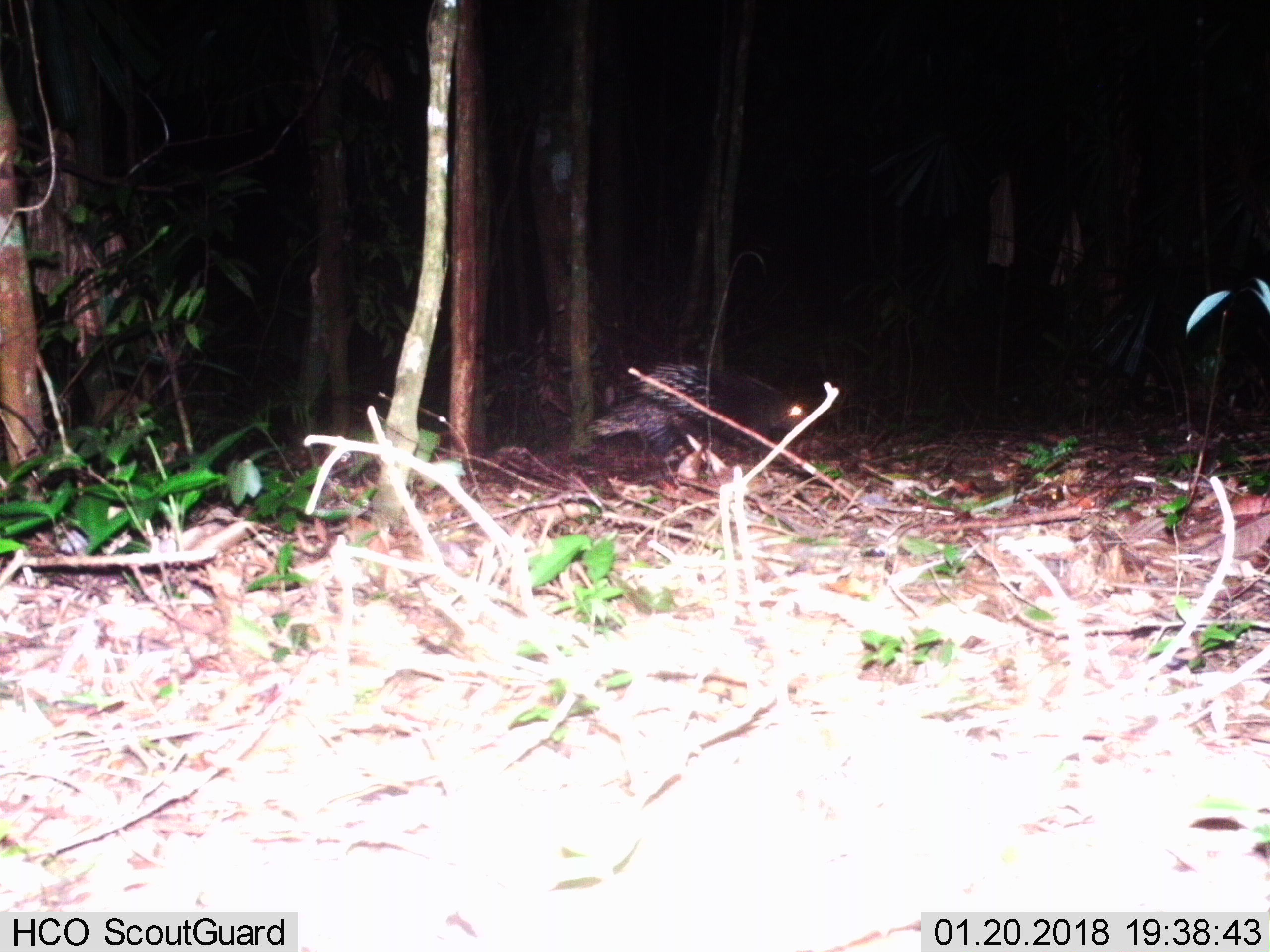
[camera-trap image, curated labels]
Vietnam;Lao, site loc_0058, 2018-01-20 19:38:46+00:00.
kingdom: Animalia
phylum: Chordata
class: Mammalia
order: Rodentia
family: Hystricidae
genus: Hystrix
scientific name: Hystrix brachyura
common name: malayan porcupine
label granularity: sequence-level